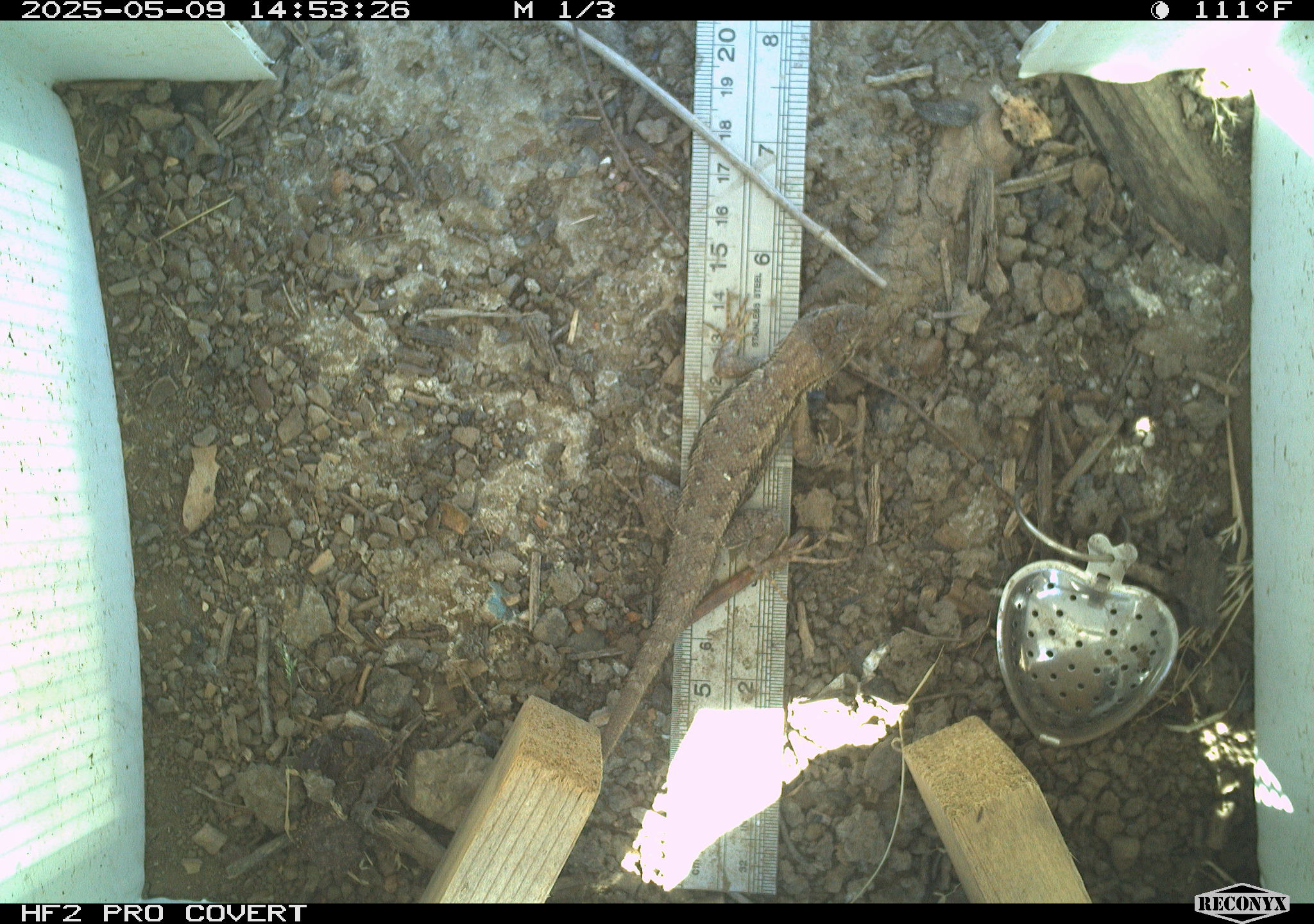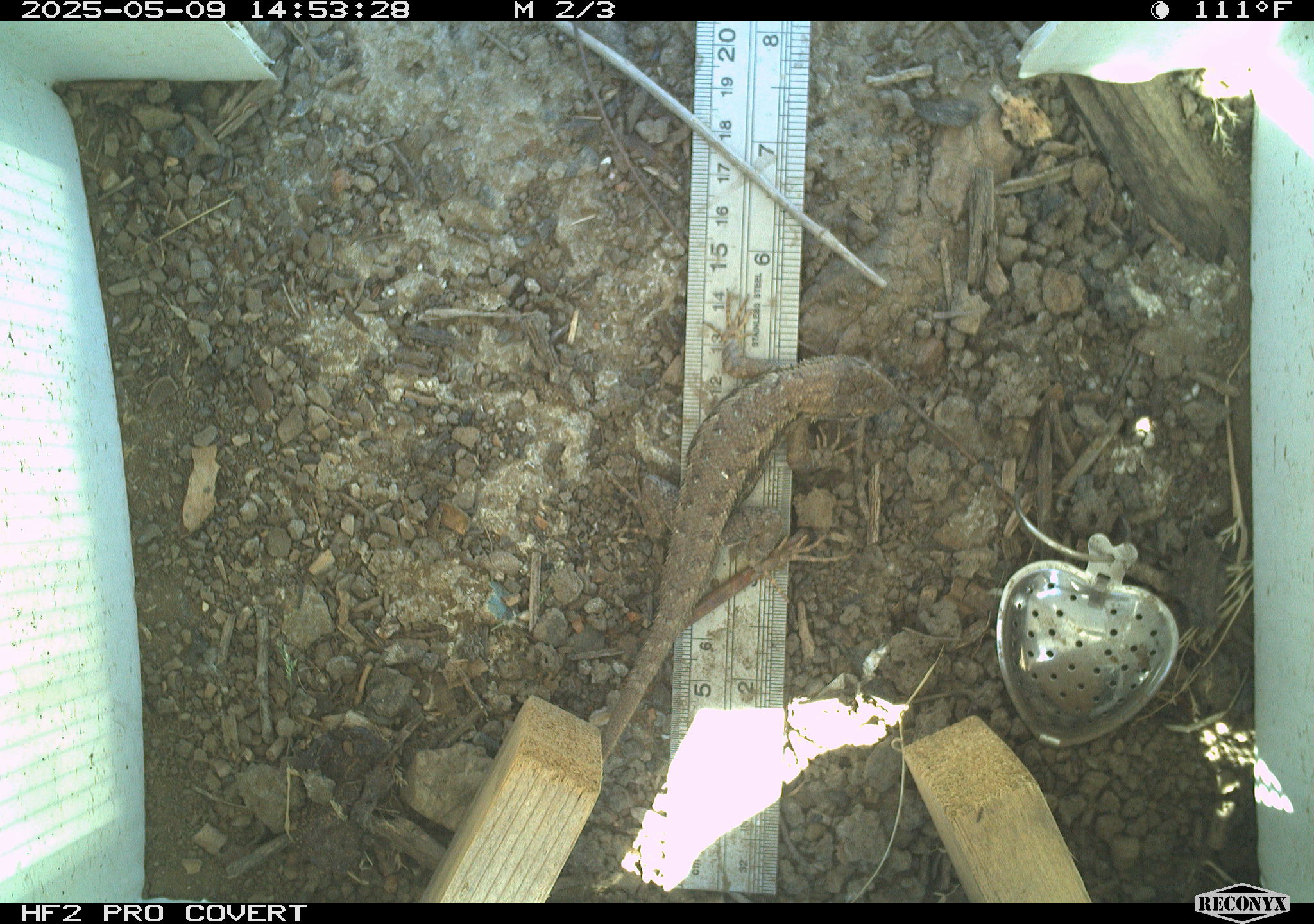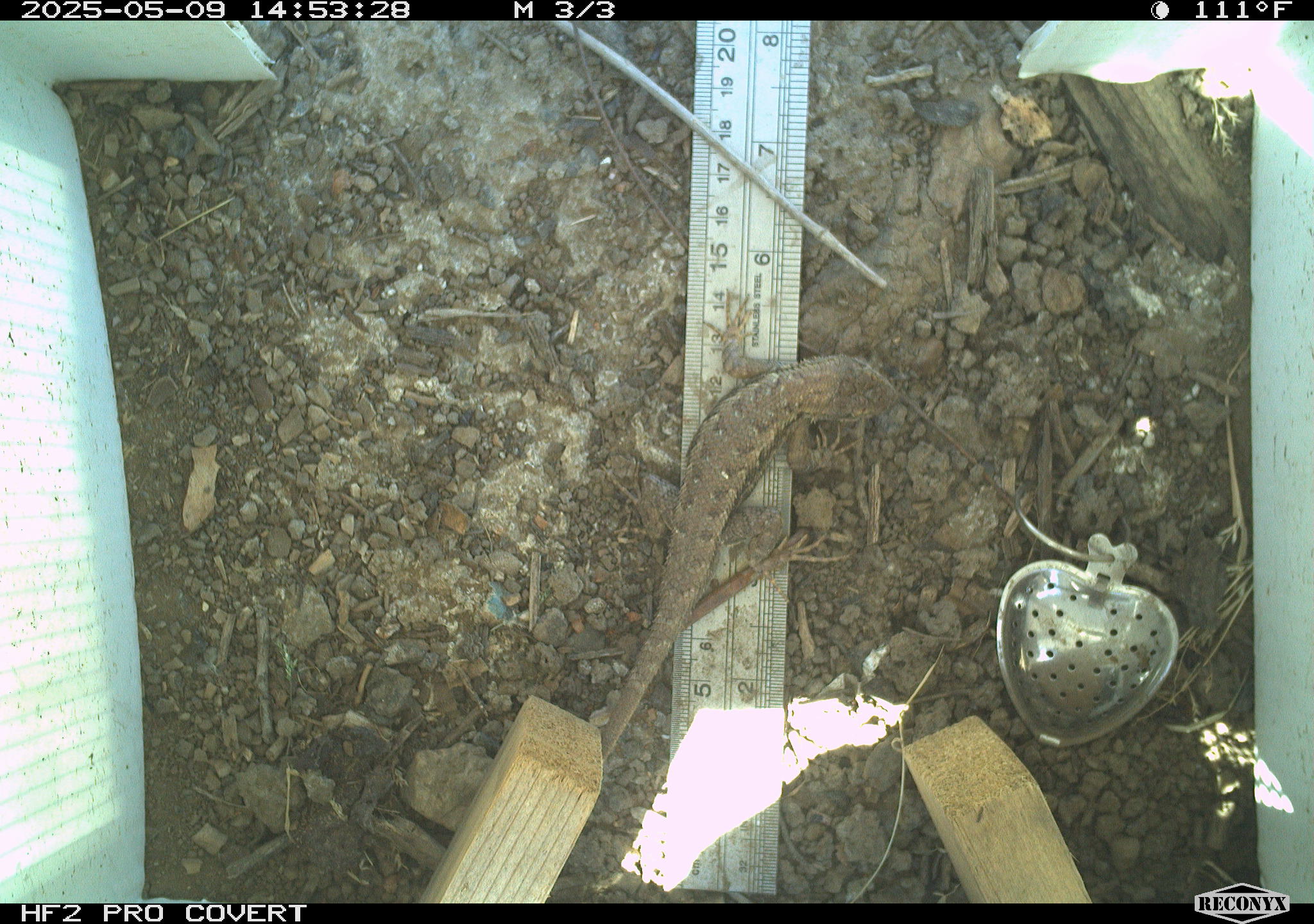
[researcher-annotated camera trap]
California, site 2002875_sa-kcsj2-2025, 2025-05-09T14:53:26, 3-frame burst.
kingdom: Animalia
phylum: Chordata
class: Reptilia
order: Squamata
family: Phrynosomatidae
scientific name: Phrynosomatidae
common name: north american spiny lizards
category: sceloporus/uta species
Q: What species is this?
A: Sceloporus/uta species (north american spiny lizards) (Phrynosomatidae).